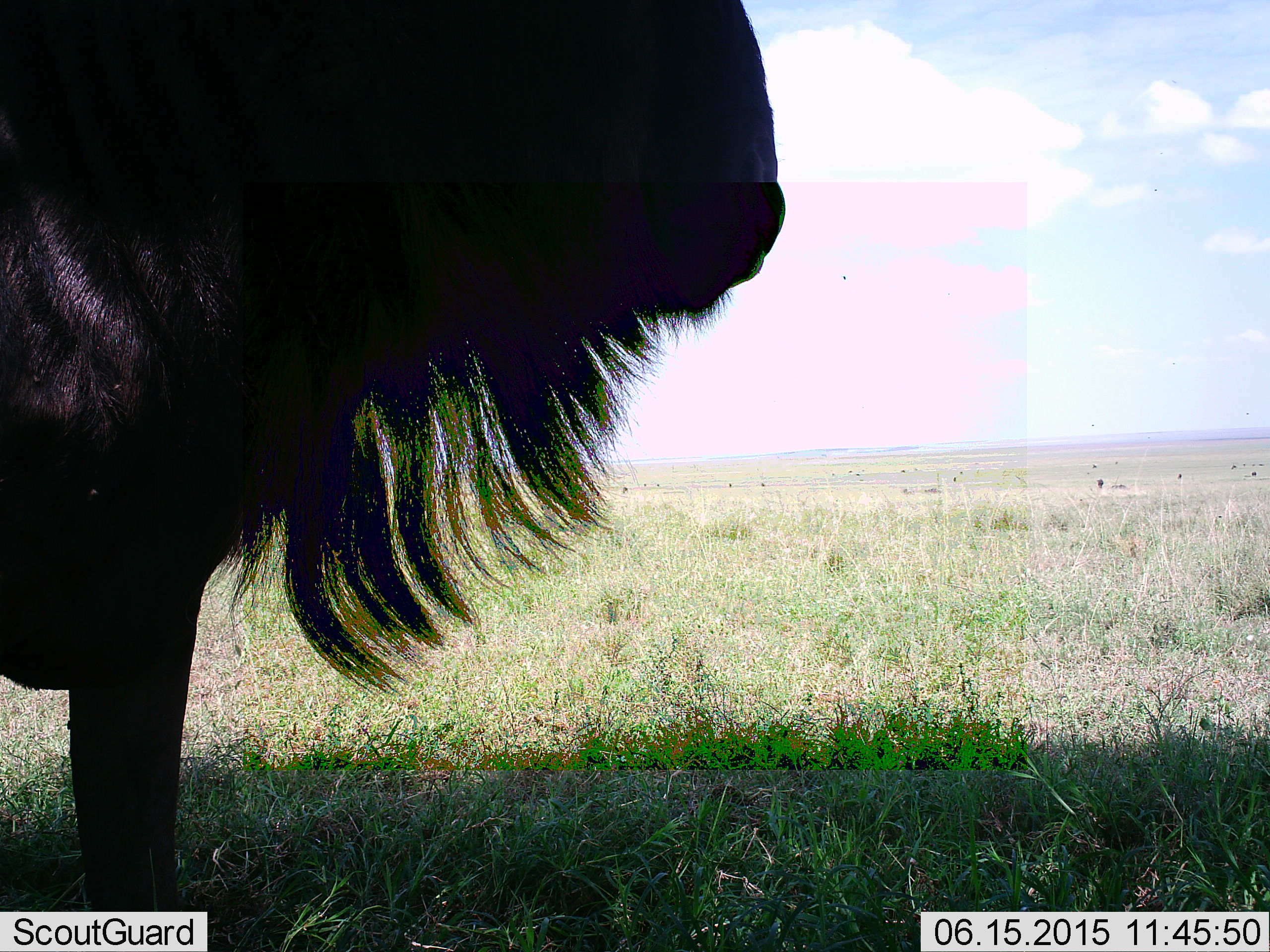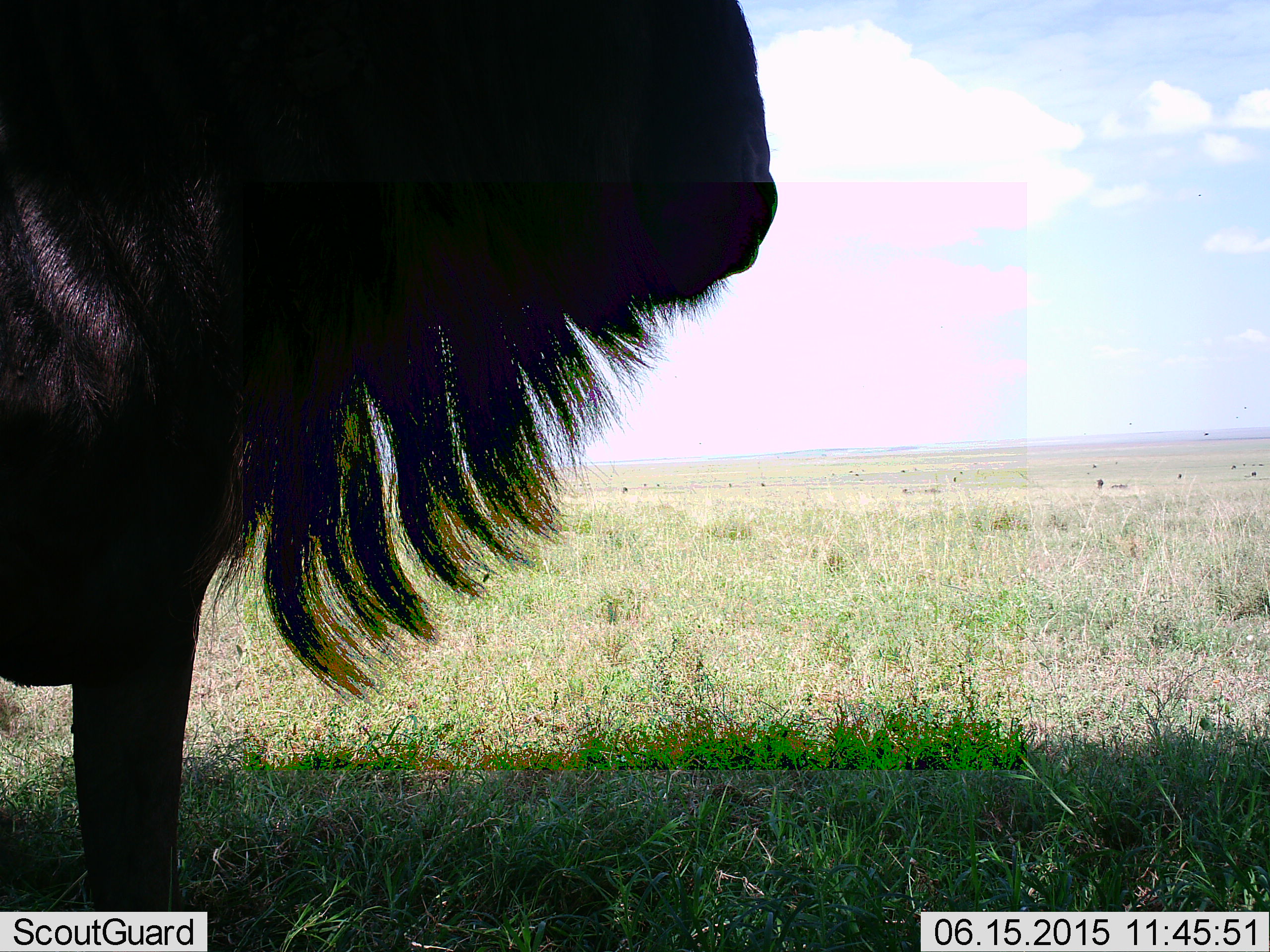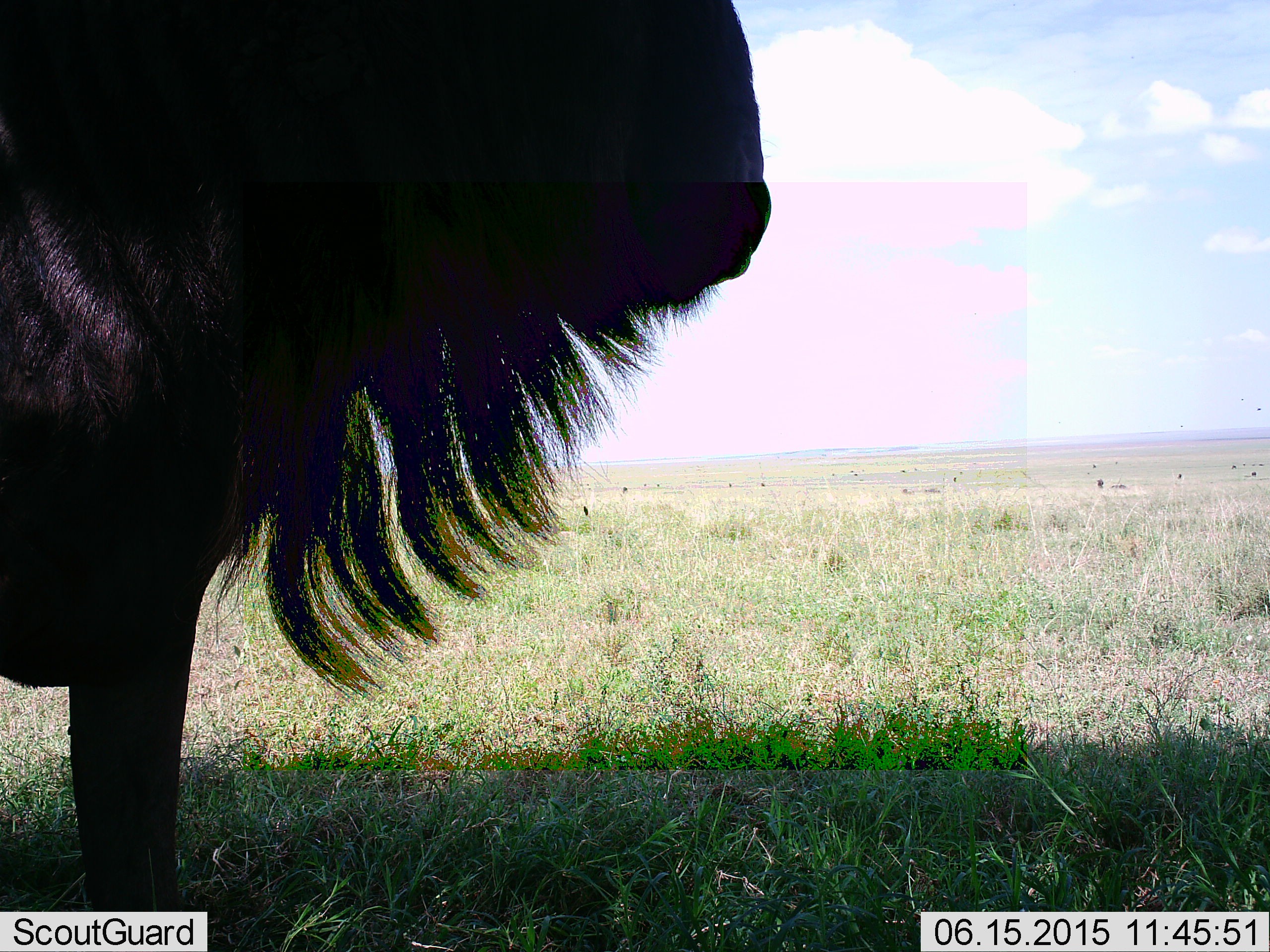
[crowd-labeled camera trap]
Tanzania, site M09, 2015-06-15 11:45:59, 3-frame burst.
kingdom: Animalia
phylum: Chordata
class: Mammalia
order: Artiodactyla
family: Bovidae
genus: Connochaetes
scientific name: Connochaetes taurinus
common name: blue wildebeest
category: wildebeest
Wildebeest (blue wildebeest) (Connochaetes taurinus), count 1. Behavior (volunteer vote fractions): standing 100%, resting 0%, moving 0%, interacting 0%. Young present (vote fraction): 0%. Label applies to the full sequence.